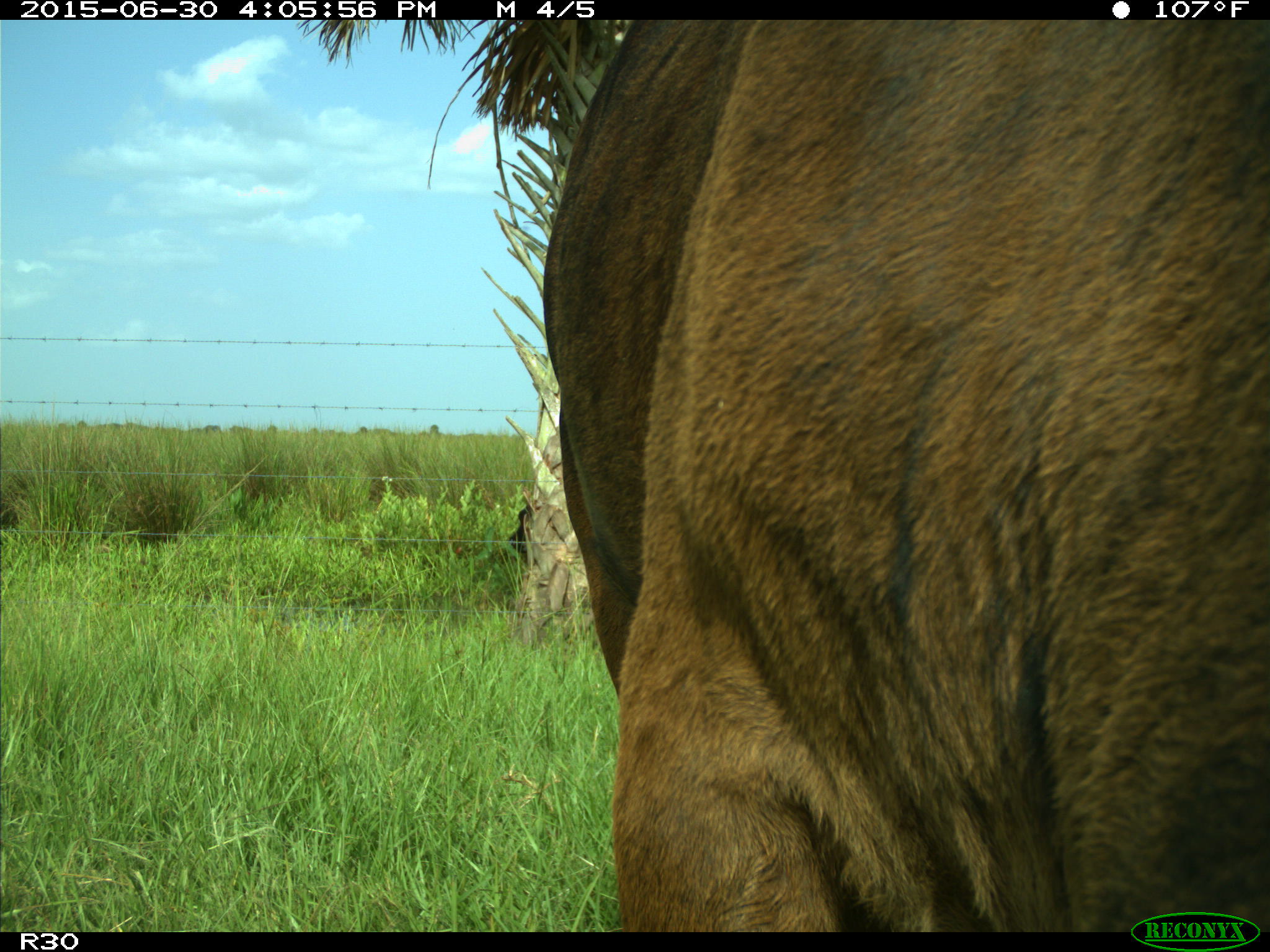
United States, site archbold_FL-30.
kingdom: Animalia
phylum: Chordata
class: Mammalia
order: Artiodactyla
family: Bovidae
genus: Bos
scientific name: Bos taurus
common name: domestic cow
Bos taurus (domestic cow).